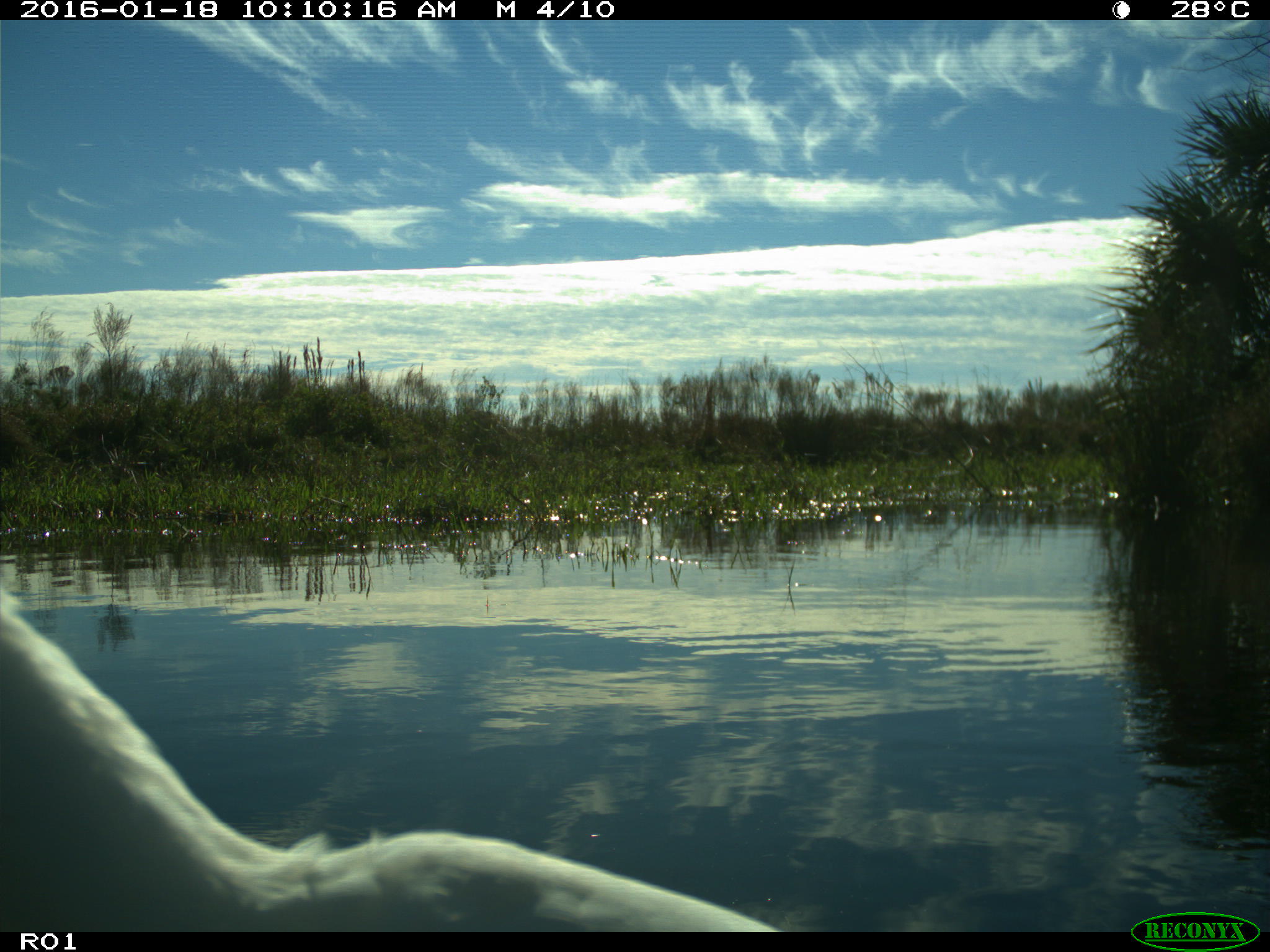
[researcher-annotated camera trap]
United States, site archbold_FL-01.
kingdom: Animalia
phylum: Chordata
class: Aves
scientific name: Aves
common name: birds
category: unidentified bird